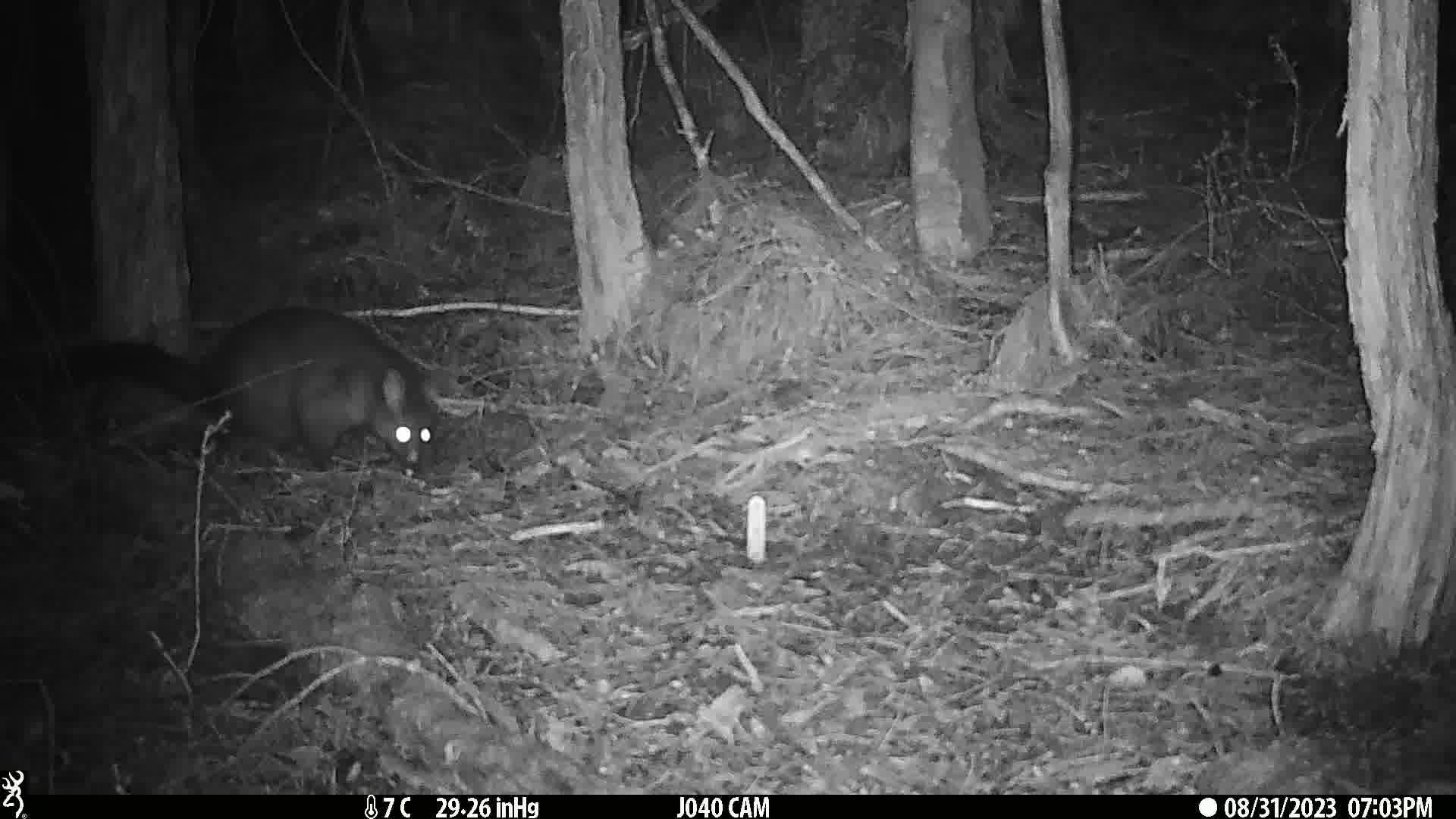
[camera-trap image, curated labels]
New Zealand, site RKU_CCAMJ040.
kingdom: Animalia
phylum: Chordata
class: Mammalia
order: Diprotodontia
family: Phalangeridae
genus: Trichosurus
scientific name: Trichosurus vulpecula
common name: common brushtail possum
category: possum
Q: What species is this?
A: Possum (common brushtail possum) (Trichosurus vulpecula).